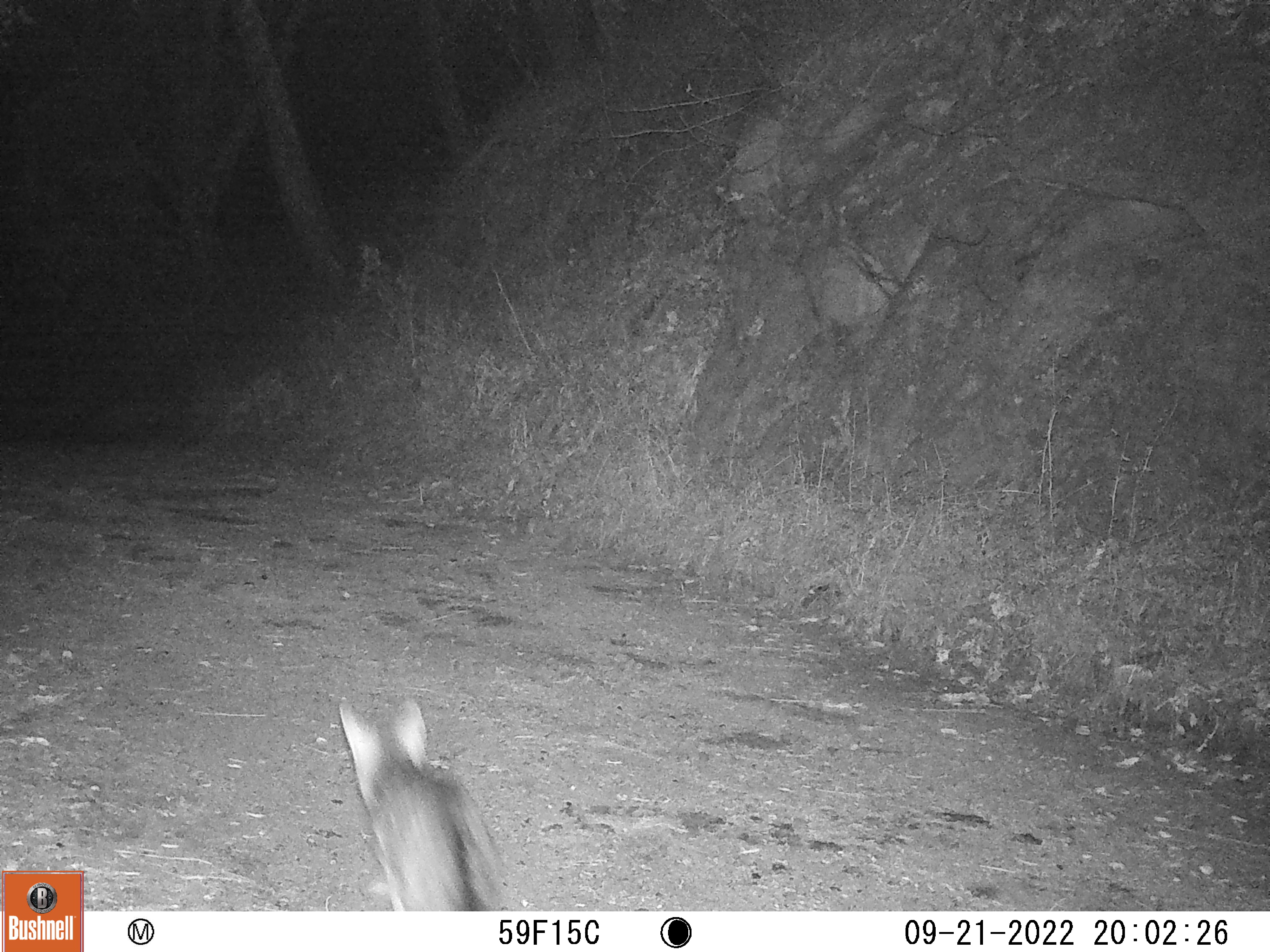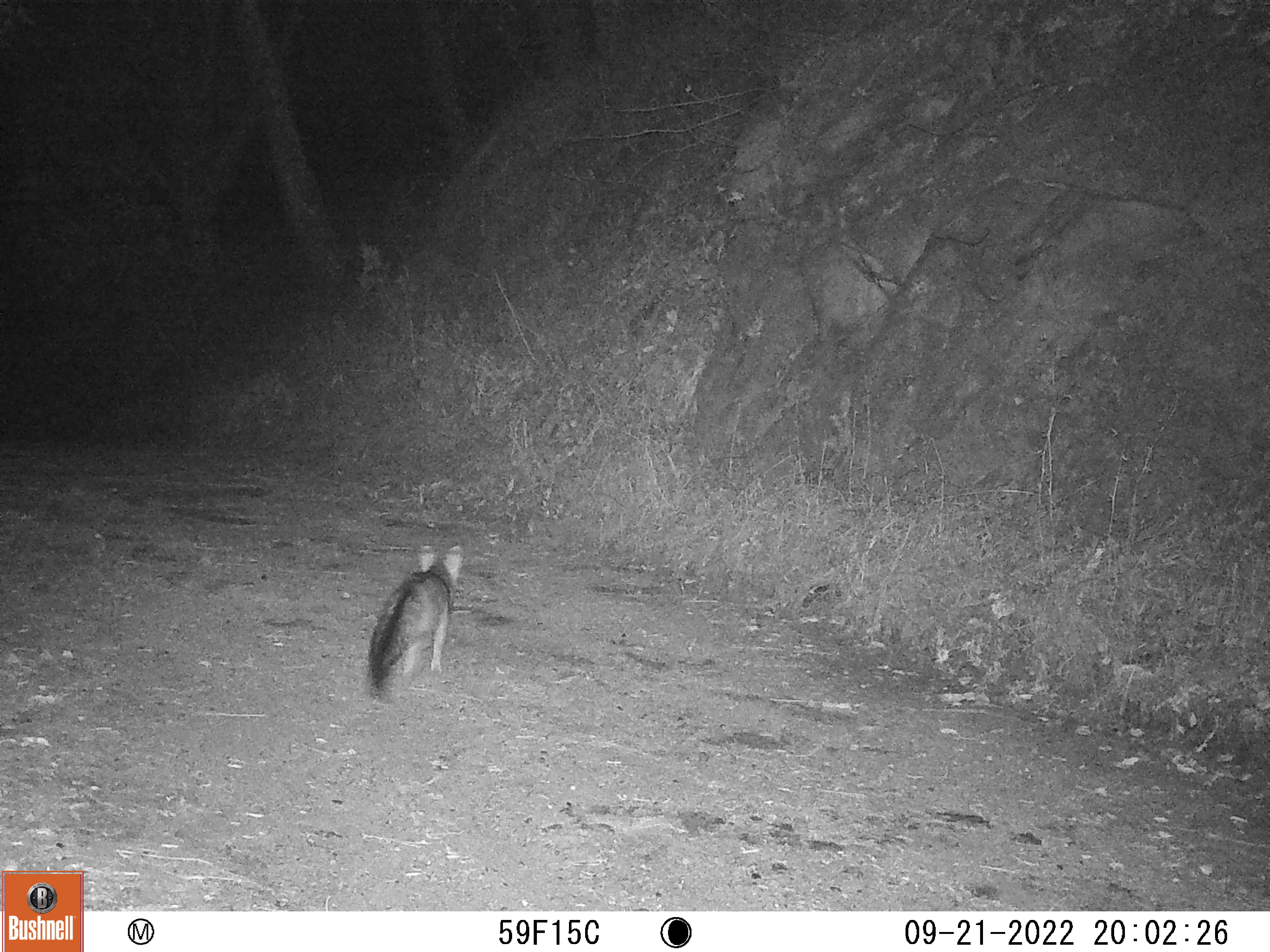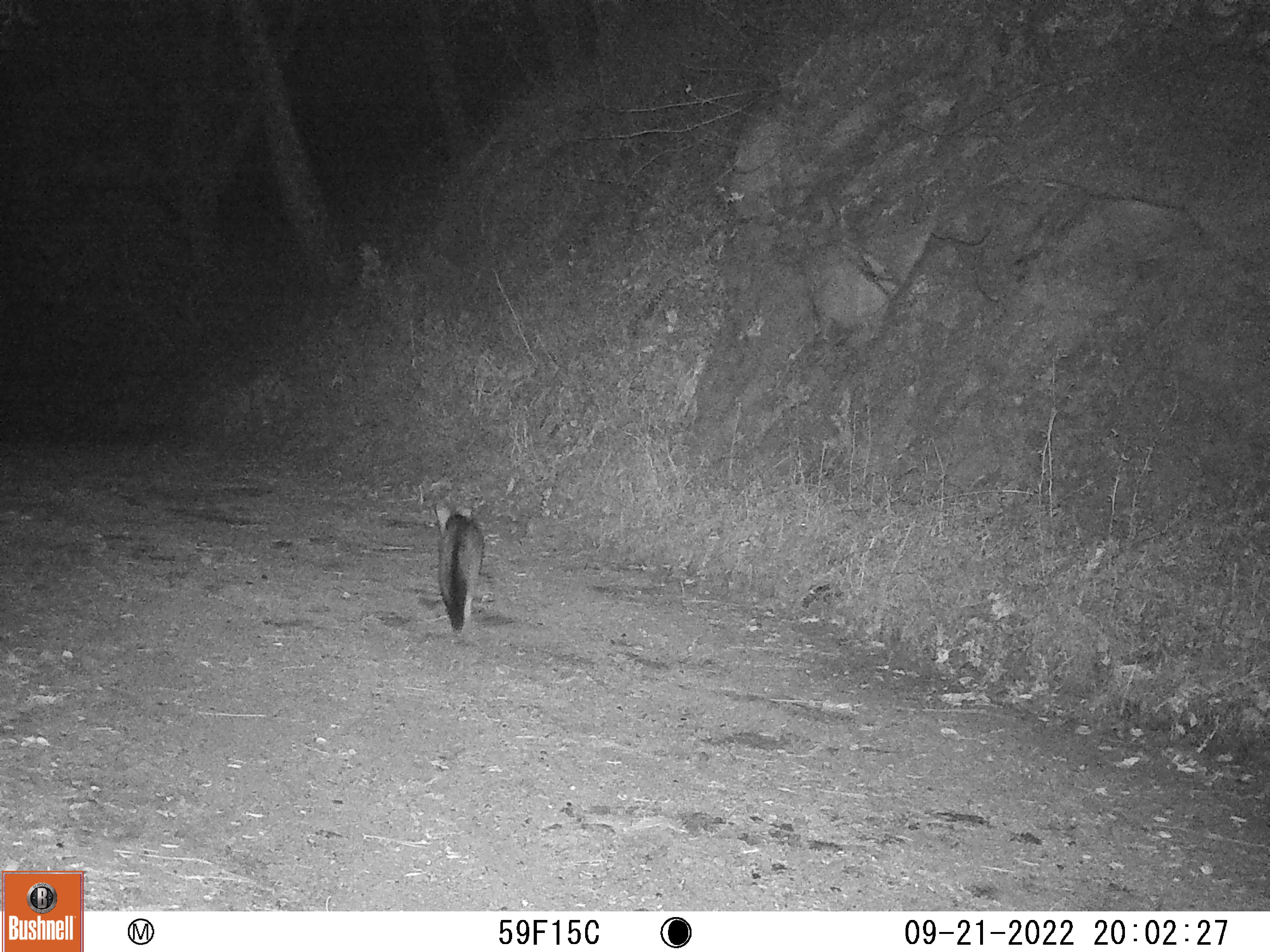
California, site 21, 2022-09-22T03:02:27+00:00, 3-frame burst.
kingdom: Animalia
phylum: Chordata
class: Mammalia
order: Carnivora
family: Canidae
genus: Urocyon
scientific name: Urocyon cinereoargenteus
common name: gray fox